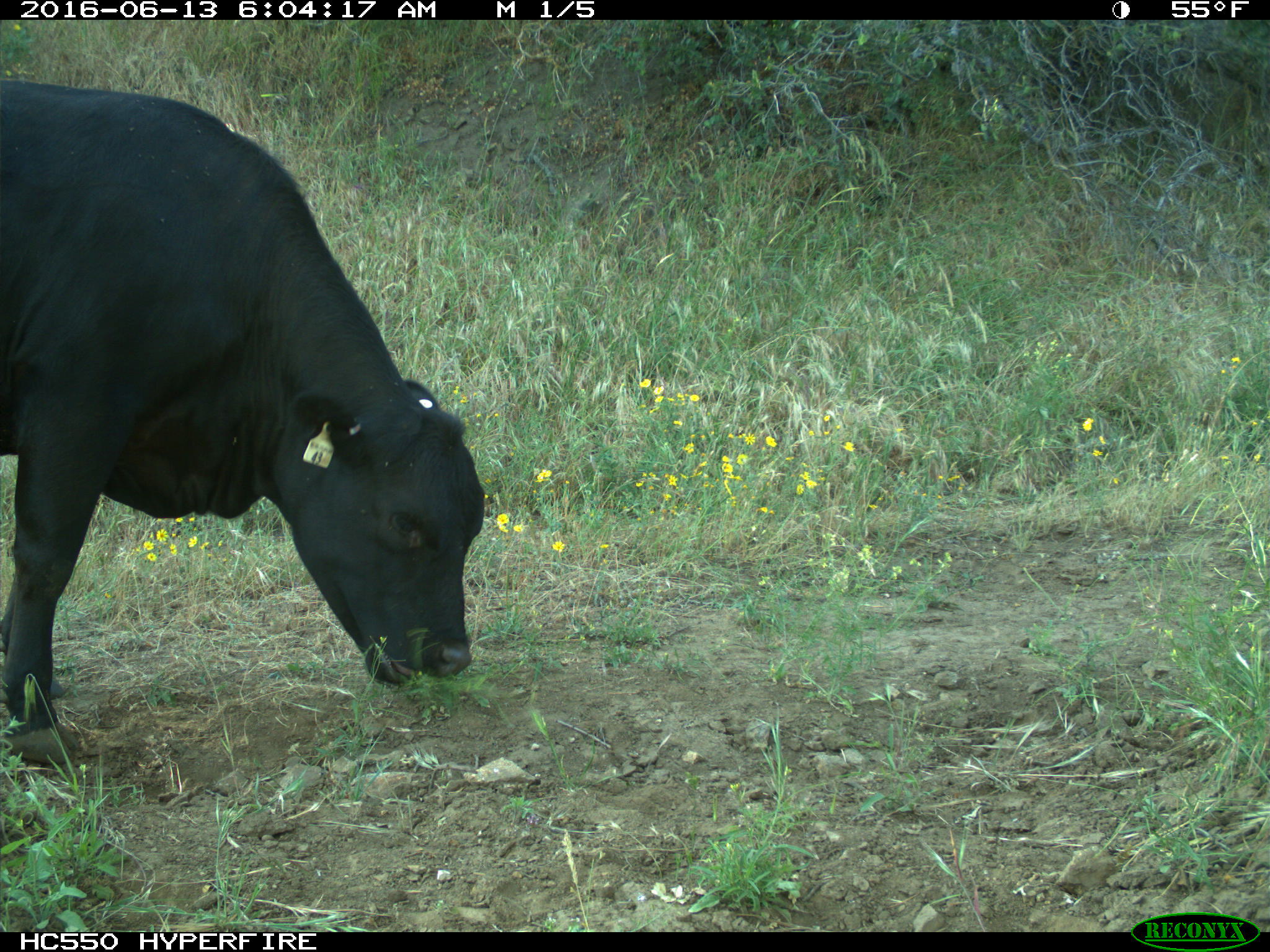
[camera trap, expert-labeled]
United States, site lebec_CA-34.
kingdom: Animalia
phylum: Chordata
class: Mammalia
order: Artiodactyla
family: Bovidae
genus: Bos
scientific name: Bos taurus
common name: domestic cow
Bos taurus (domestic cow).